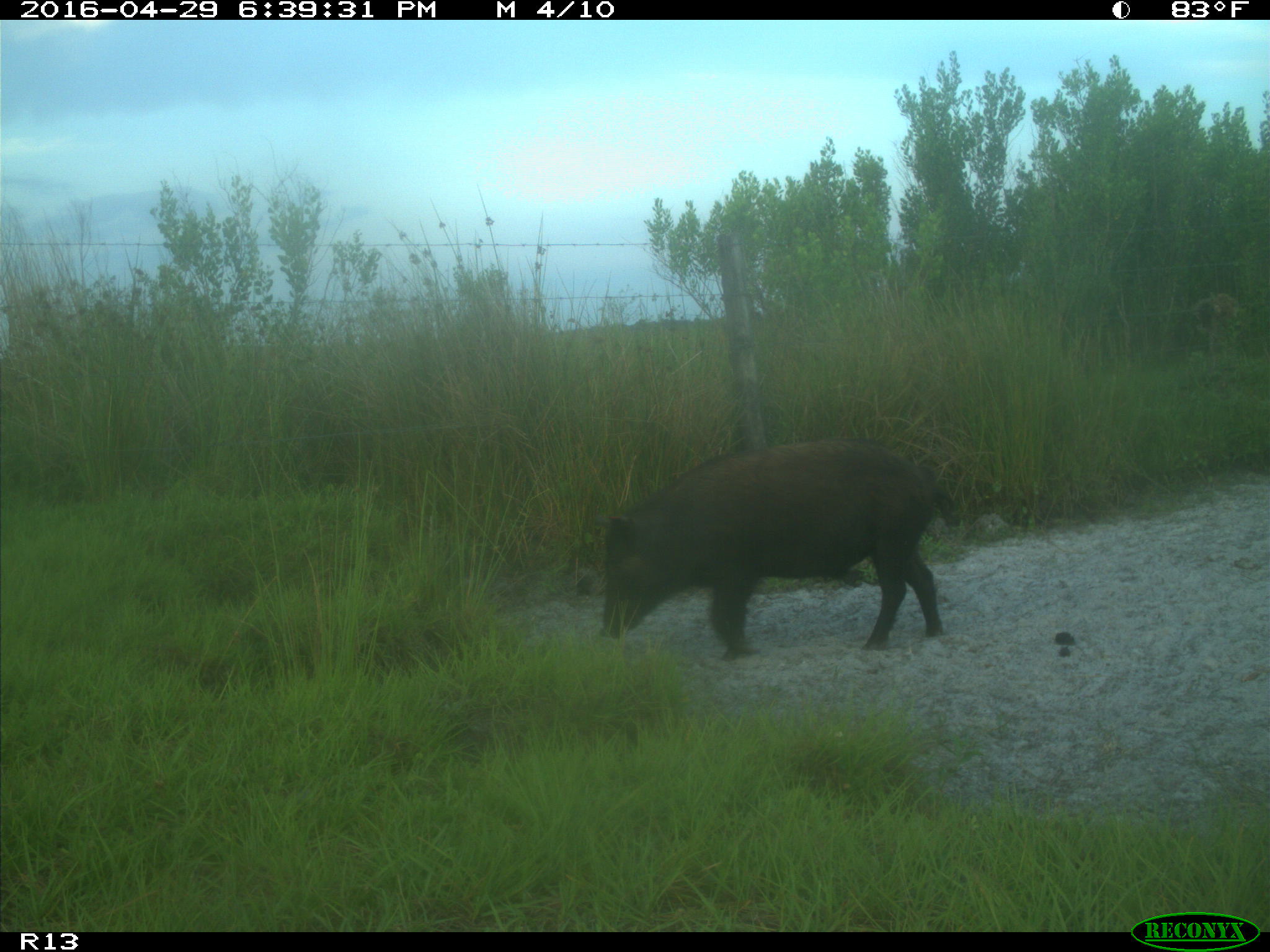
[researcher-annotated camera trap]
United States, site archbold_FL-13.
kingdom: Animalia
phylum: Chordata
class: Mammalia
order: Artiodactyla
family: Suidae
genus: Sus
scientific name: Sus scrofa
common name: wild boar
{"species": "Sus scrofa (wild boar)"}